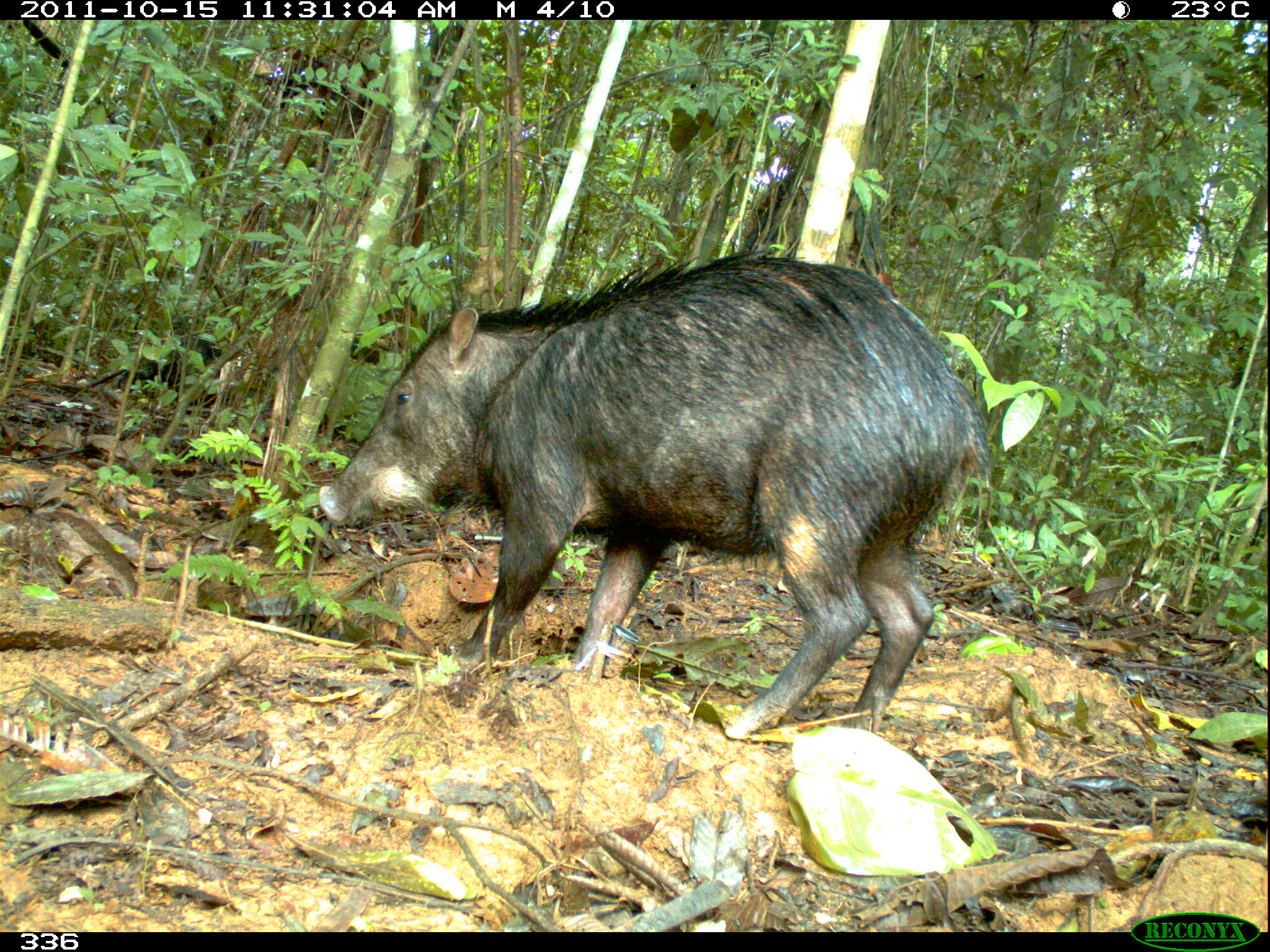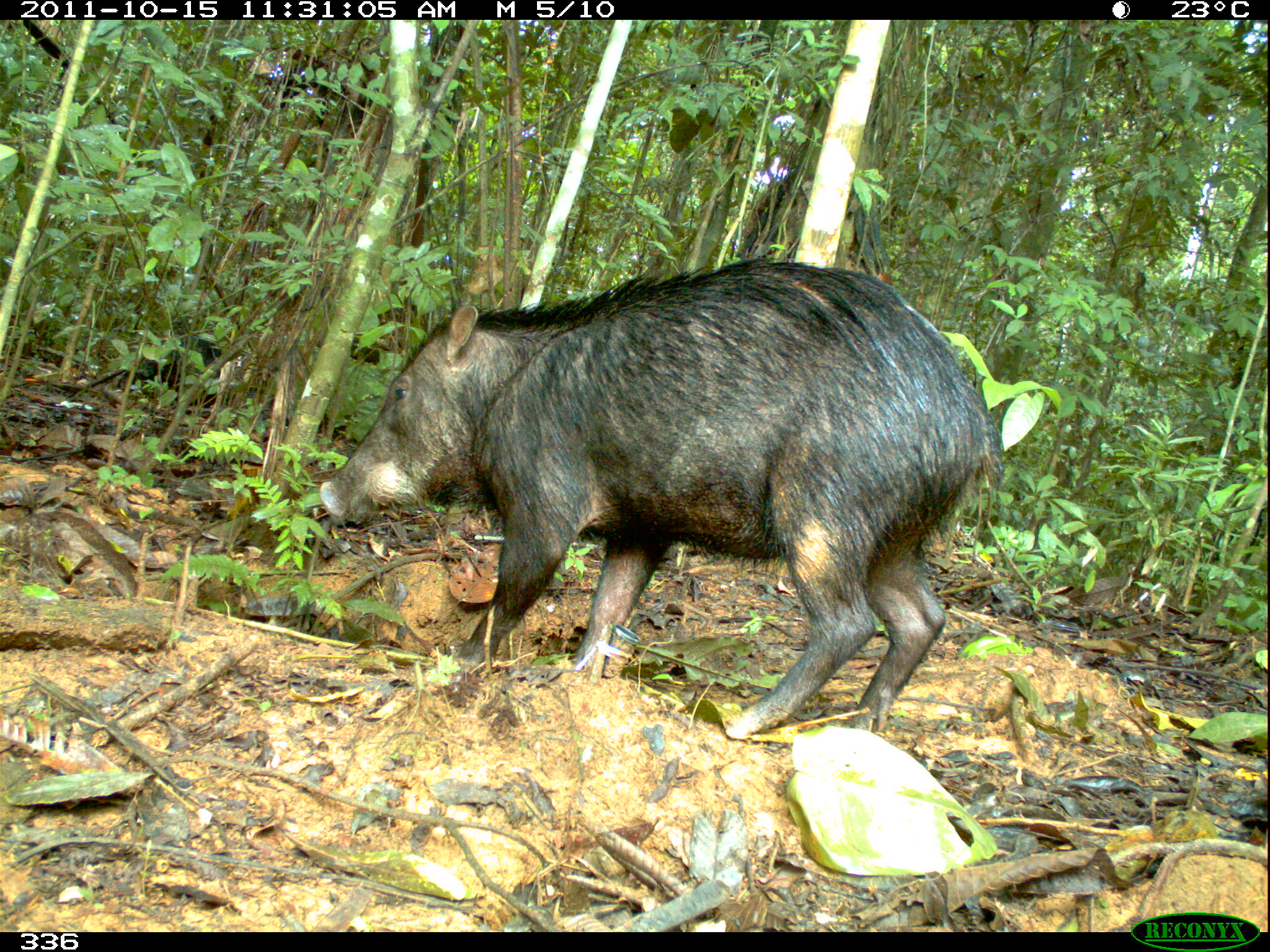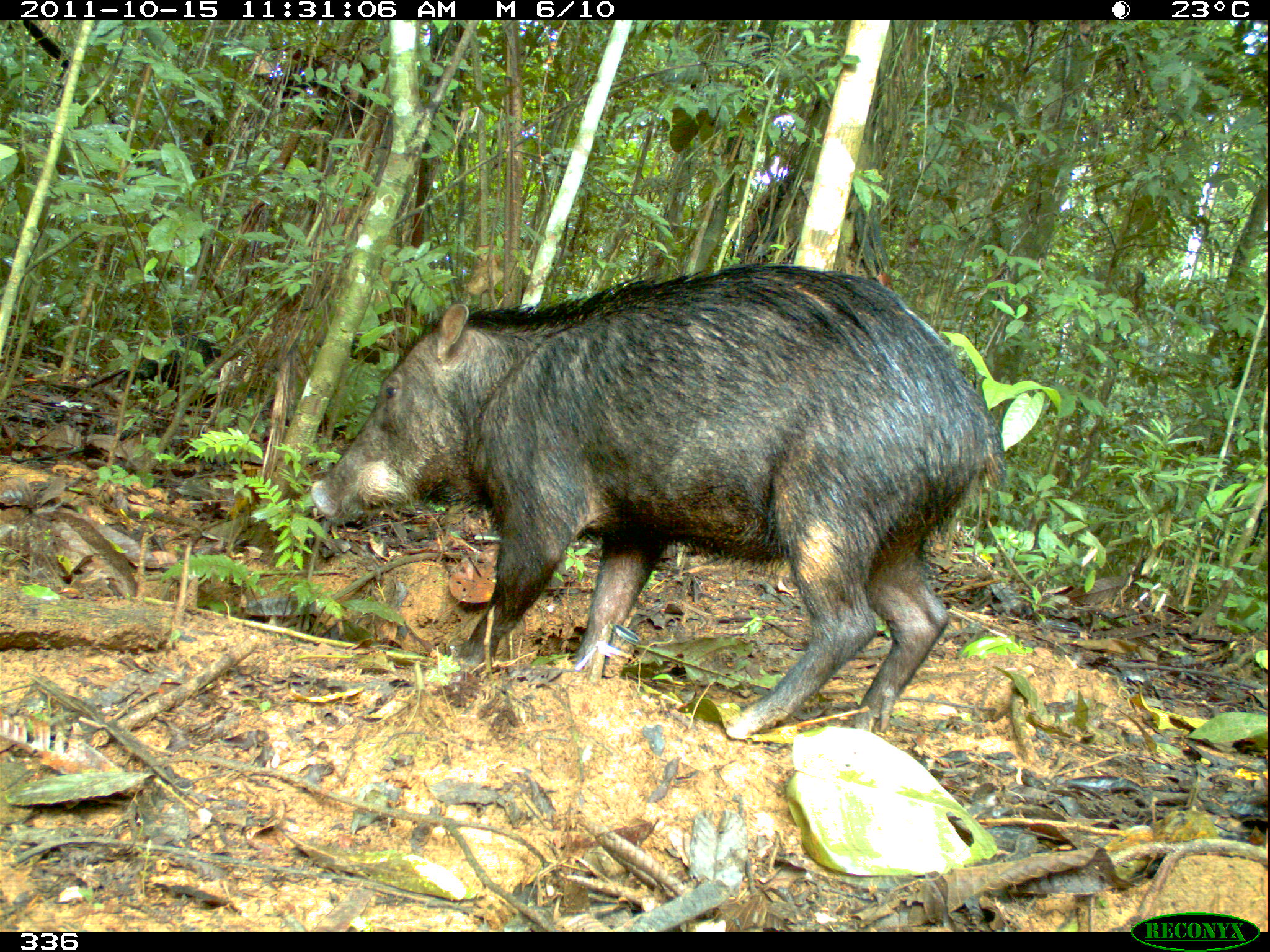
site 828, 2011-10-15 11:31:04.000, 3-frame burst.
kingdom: Animalia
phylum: Chordata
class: Mammalia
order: Artiodactyla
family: Tayassuidae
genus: Tayassu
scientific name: Tayassu pecari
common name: white-lipped peccary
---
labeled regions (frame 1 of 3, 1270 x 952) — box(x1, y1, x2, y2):
tayassu pecari: box(317, 242, 988, 741)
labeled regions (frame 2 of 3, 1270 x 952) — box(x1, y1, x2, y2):
tayassu pecari: box(312, 245, 999, 739)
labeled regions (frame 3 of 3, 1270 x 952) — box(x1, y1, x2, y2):
tayassu pecari: box(310, 264, 1005, 740)